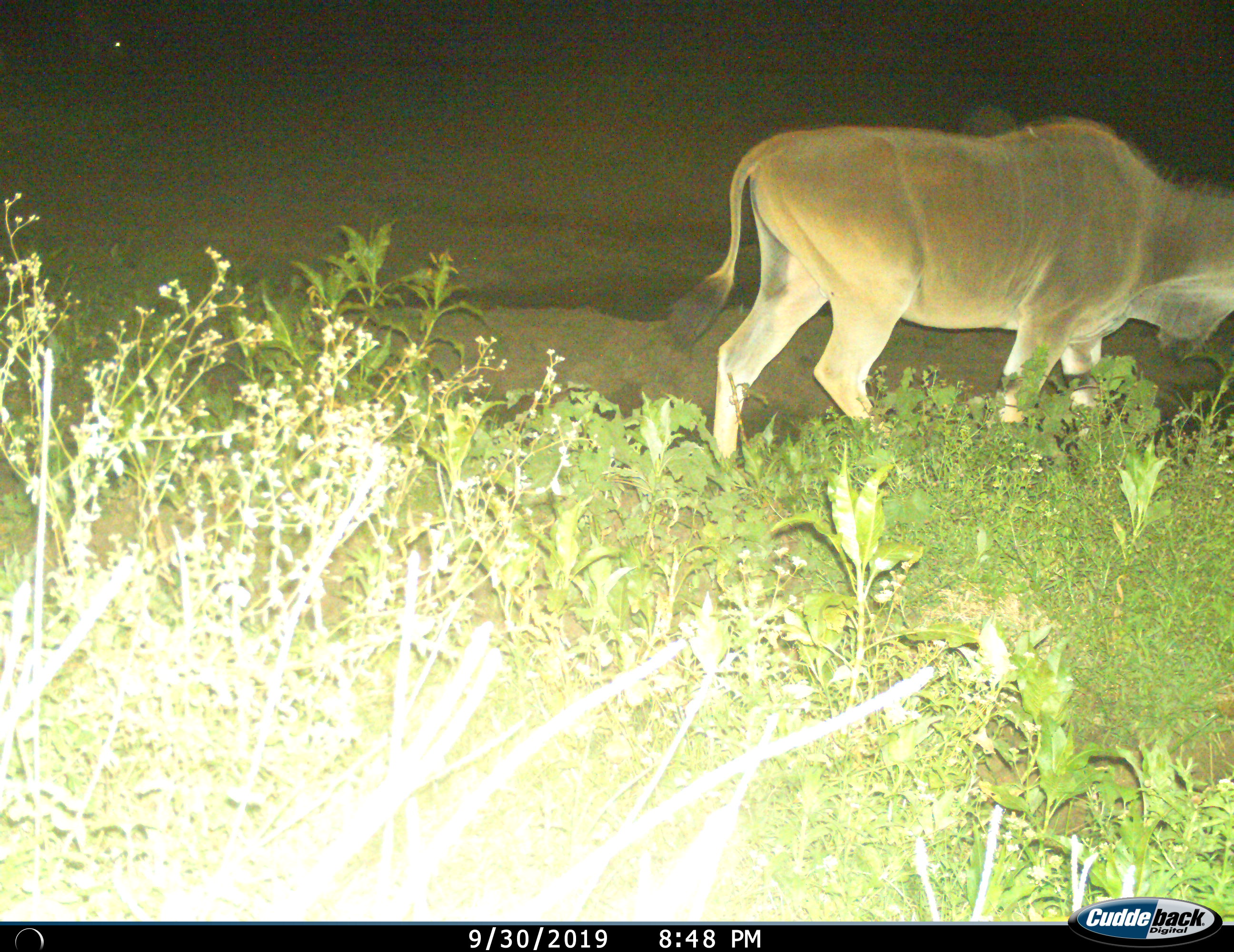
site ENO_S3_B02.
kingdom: Animalia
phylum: Chordata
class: Mammalia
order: Artiodactyla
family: Bovidae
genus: Tragelaphus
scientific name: Tragelaphus oryx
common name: eland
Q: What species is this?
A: Eland (Tragelaphus oryx).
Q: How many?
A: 1.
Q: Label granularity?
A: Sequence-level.